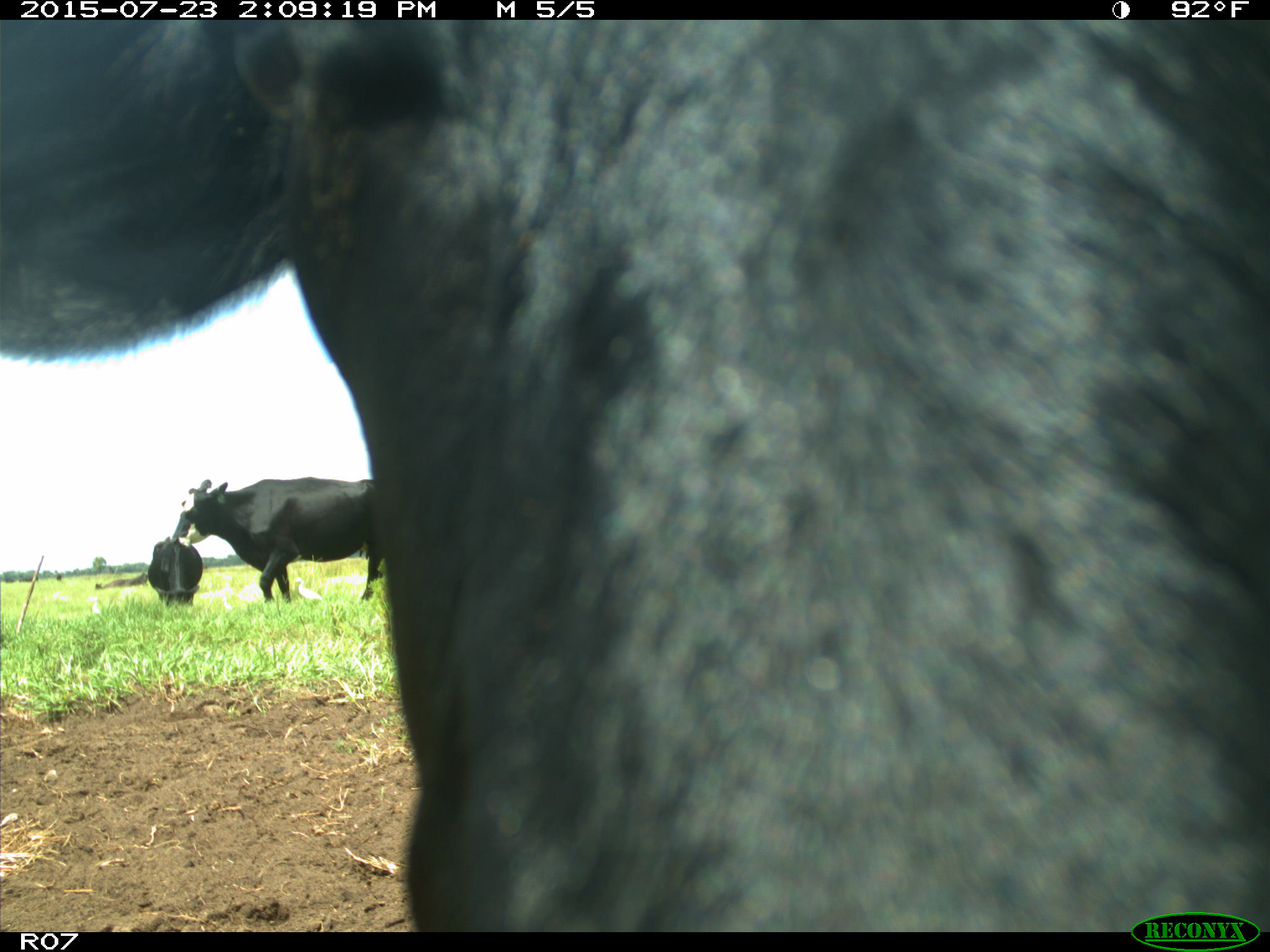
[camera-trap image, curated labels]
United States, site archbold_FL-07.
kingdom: Animalia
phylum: Chordata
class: Mammalia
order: Artiodactyla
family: Bovidae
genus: Bos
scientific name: Bos taurus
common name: domestic cow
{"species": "Bos taurus (domestic cow)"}